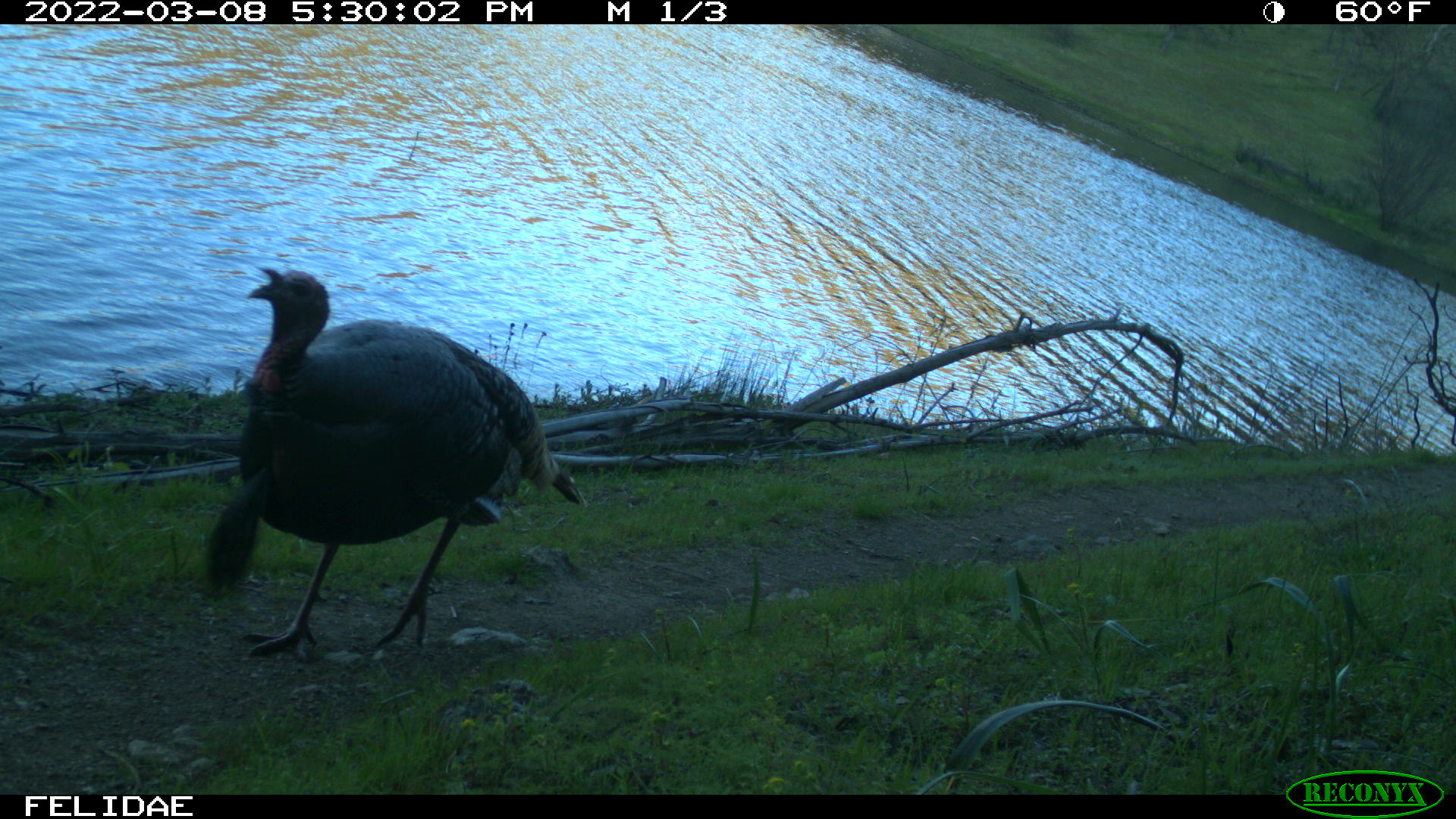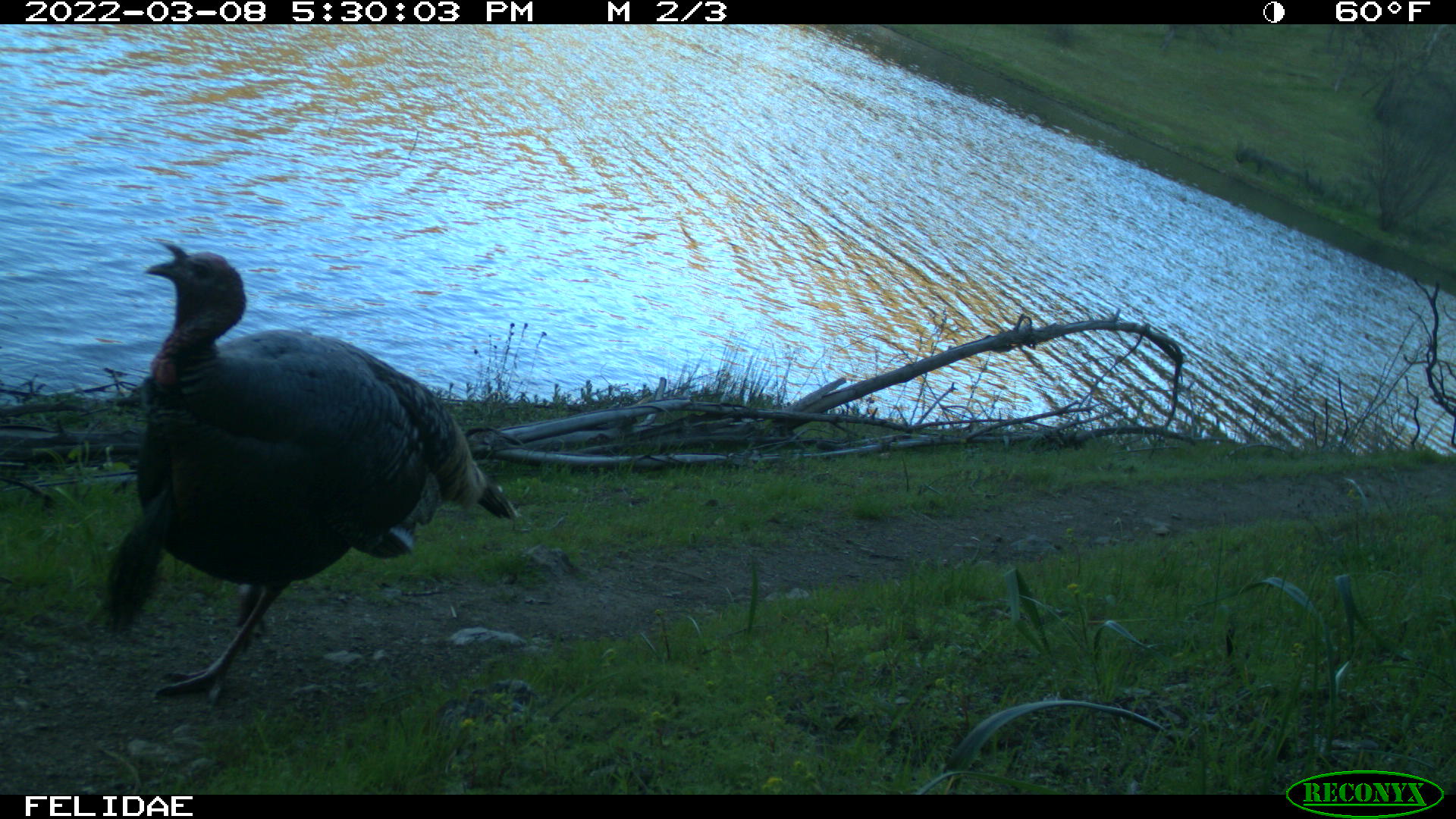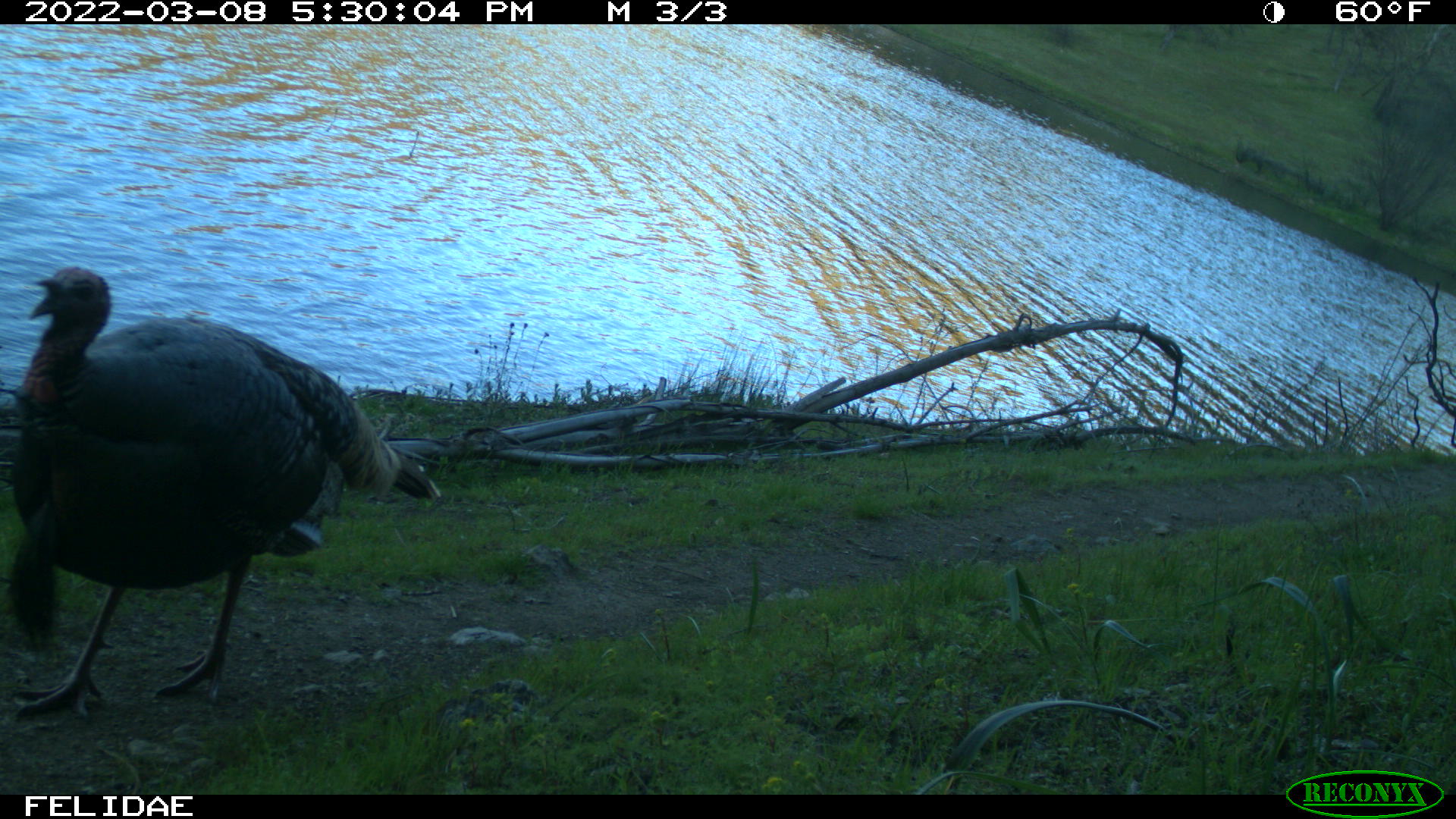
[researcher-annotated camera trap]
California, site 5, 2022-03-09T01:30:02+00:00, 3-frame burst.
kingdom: Animalia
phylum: Chordata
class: Aves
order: Galliformes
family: Phasianidae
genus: Meleagris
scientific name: Meleagris gallopavo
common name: turkey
Turkey (Meleagris gallopavo).